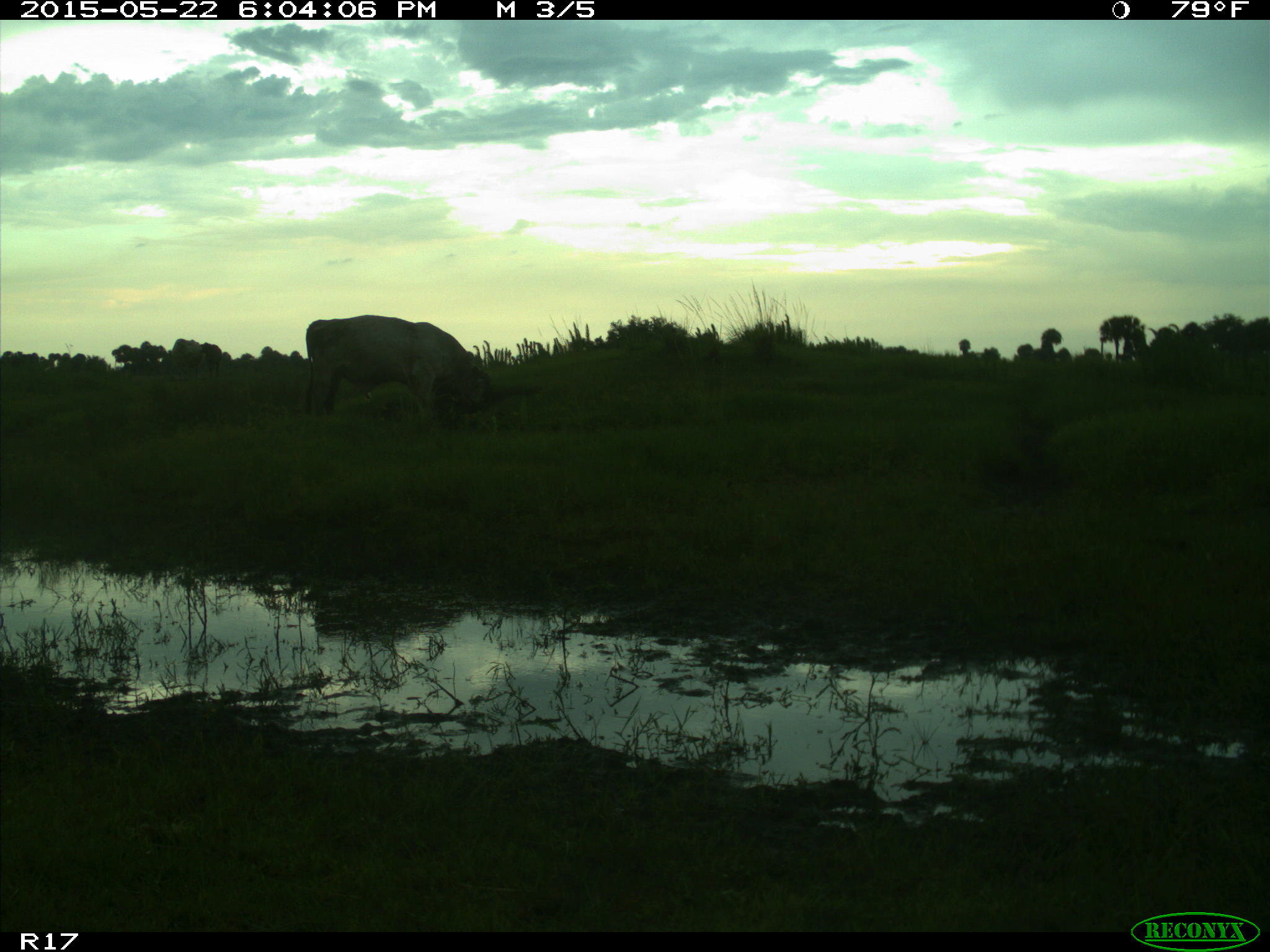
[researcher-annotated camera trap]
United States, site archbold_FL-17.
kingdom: Animalia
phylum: Chordata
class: Mammalia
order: Artiodactyla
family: Bovidae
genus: Bos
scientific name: Bos taurus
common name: domestic cow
Bos taurus (domestic cow).